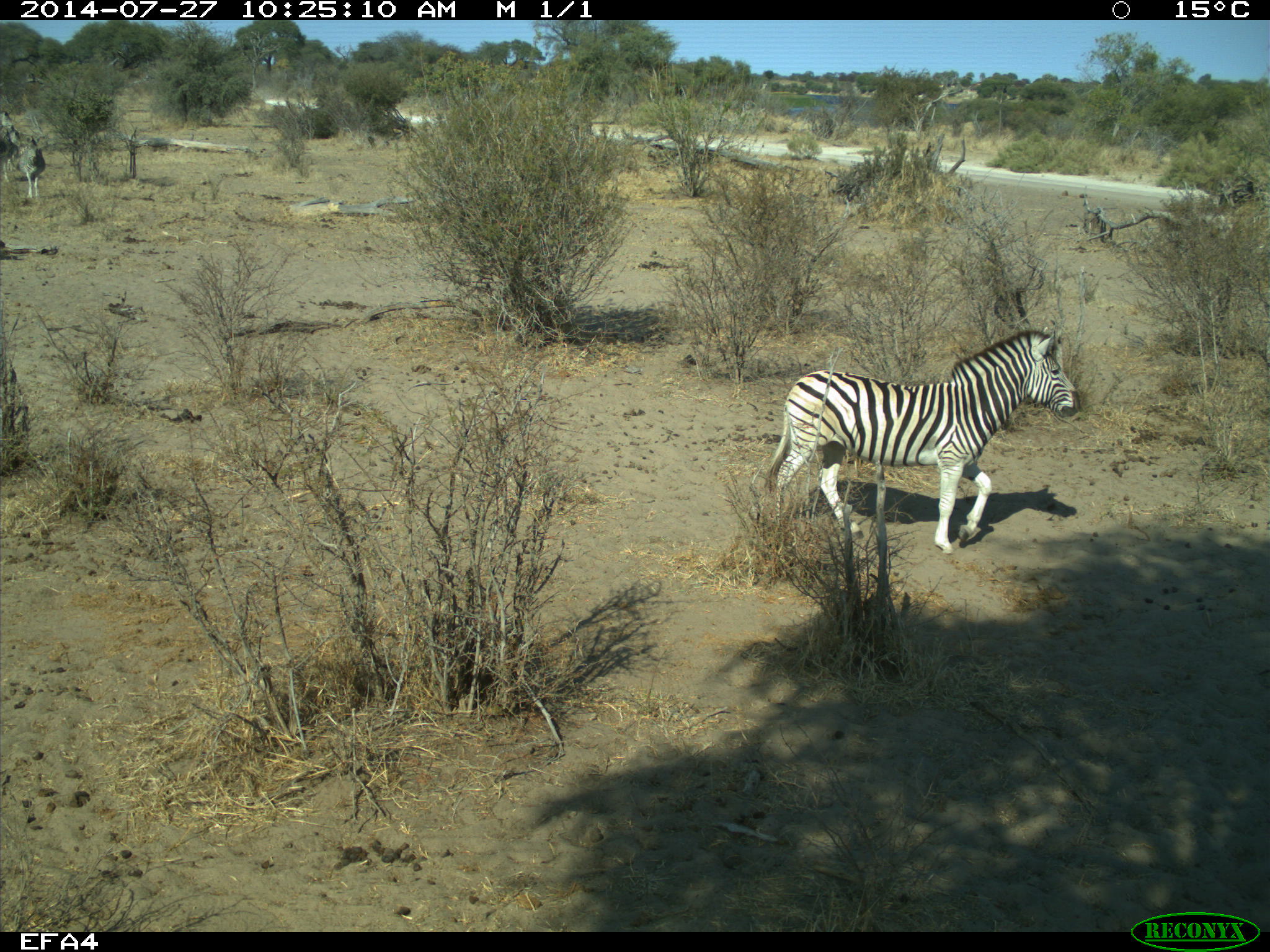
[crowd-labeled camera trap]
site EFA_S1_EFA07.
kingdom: Animalia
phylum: Chordata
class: Mammalia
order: Perissodactyla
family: Equidae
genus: Equus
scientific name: Equus quagga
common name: plains zebra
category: zebraplains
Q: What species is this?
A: Zebraplains (plains zebra) (Equus quagga).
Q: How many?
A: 1.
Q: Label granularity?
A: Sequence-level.